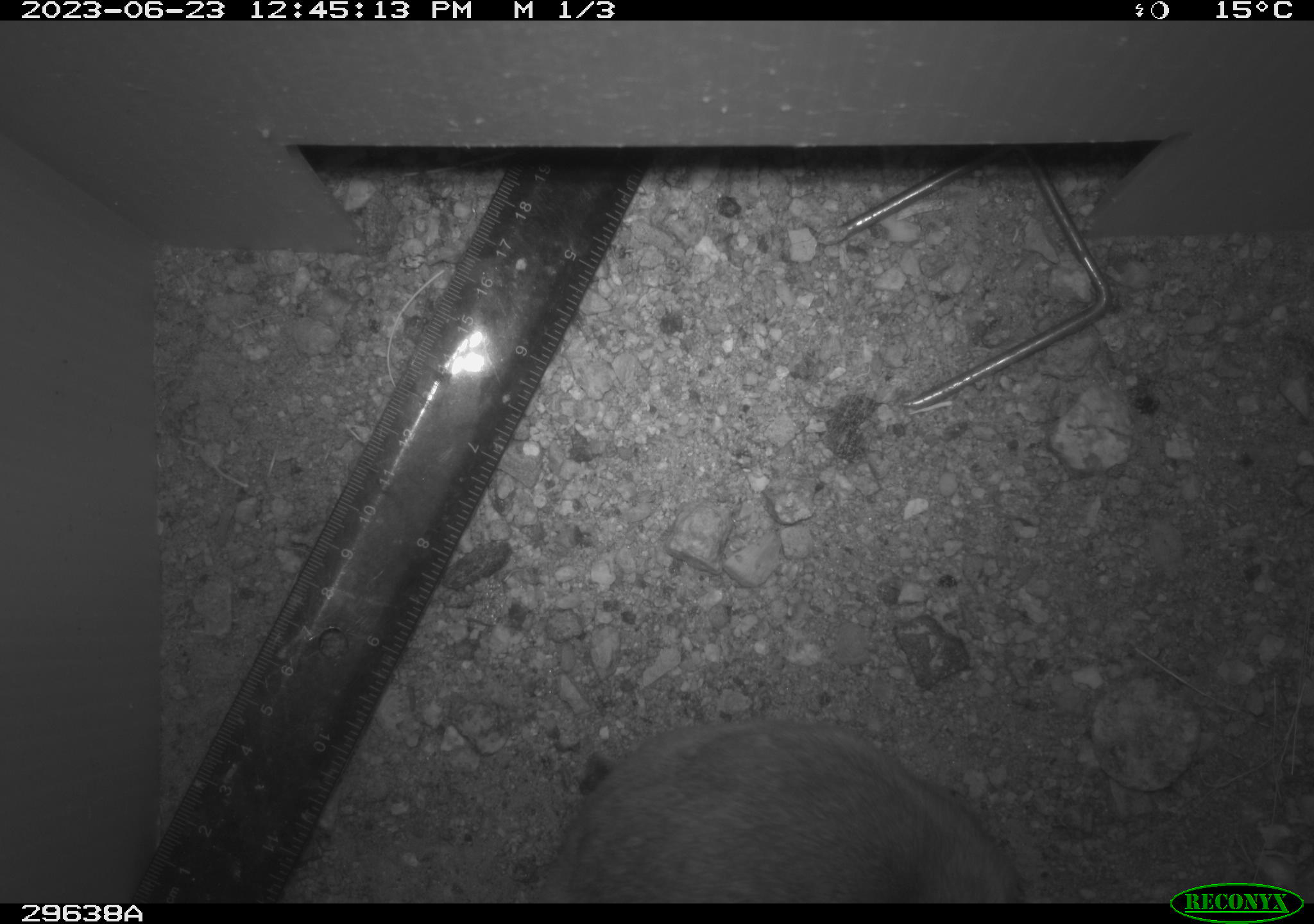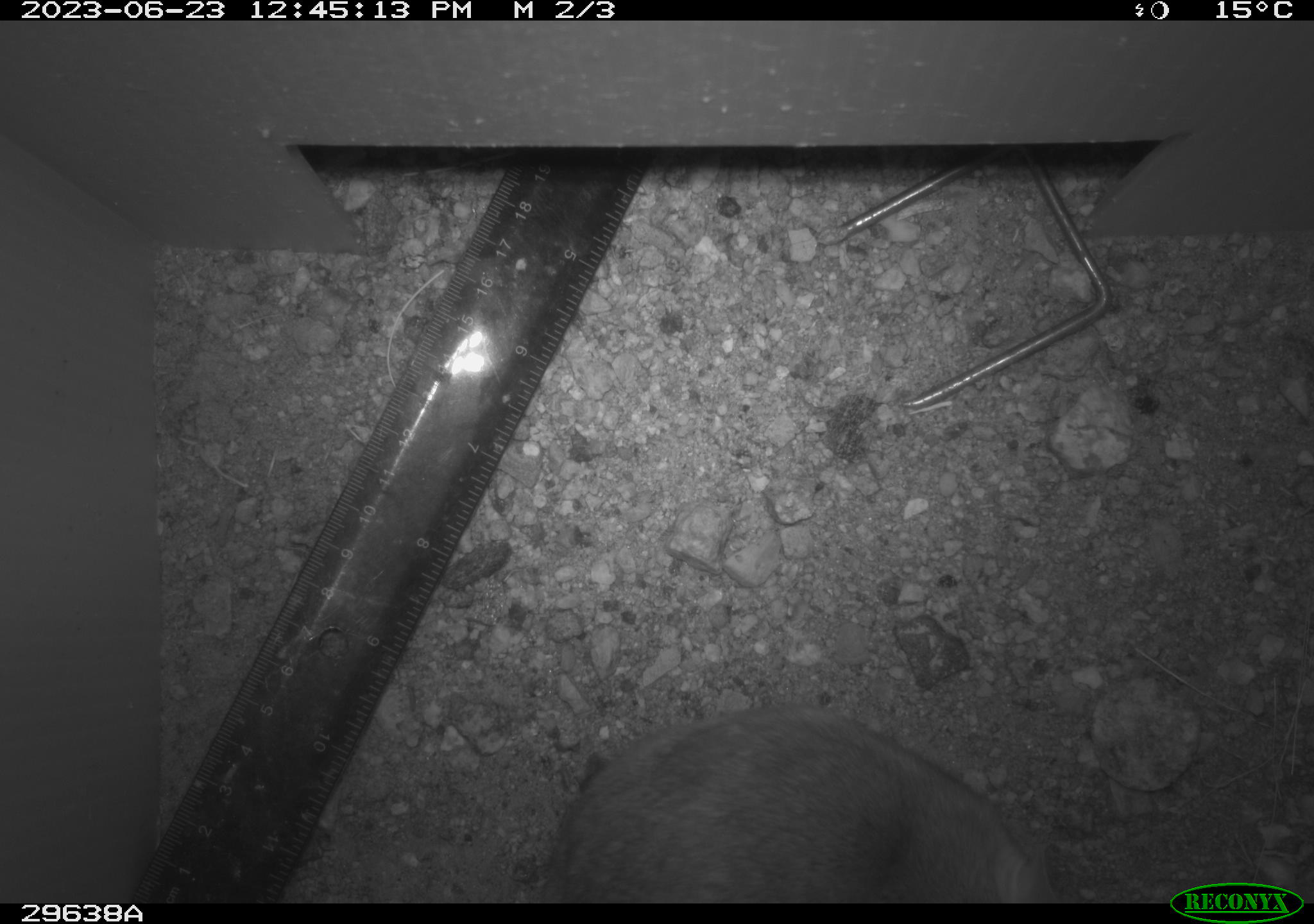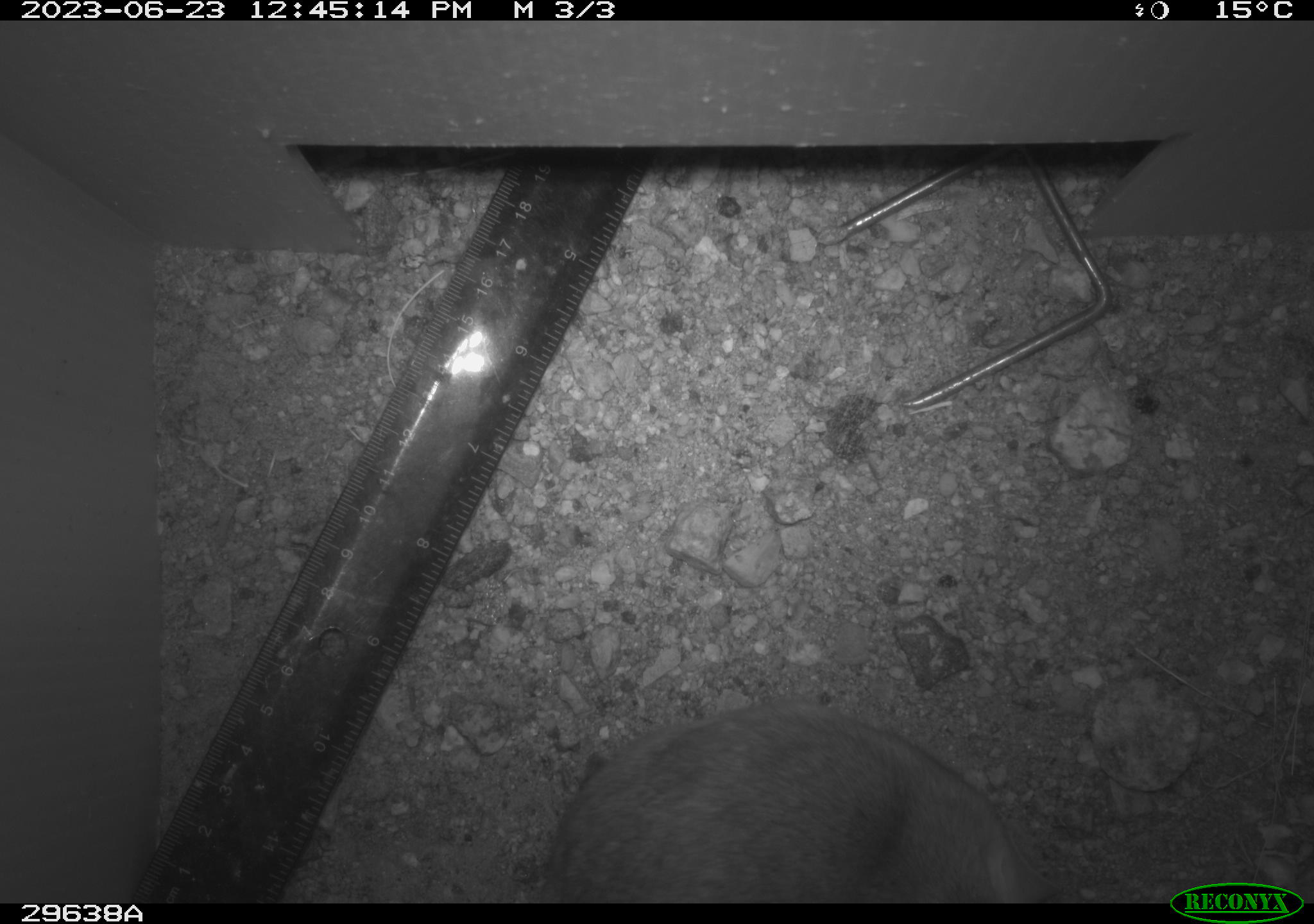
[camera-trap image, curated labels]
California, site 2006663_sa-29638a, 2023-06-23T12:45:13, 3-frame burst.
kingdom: Animalia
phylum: Chordata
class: Mammalia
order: Rodentia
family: Cricetidae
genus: Neotoma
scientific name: Neotoma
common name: pack rat or woodrat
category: neotoma species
Neotoma species (pack rat or woodrat) (Neotoma).